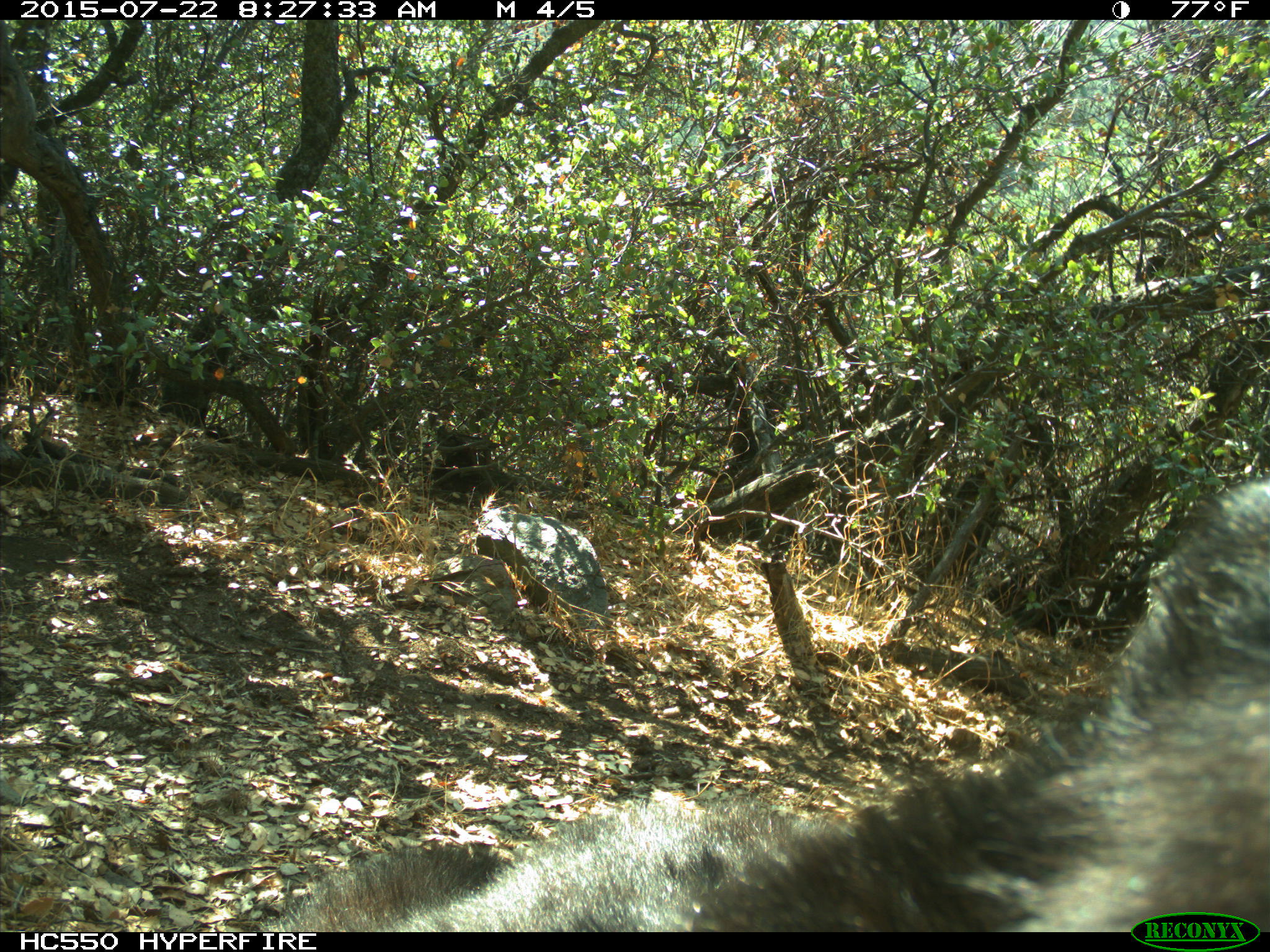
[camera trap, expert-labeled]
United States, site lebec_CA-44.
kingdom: Animalia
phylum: Chordata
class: Mammalia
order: Carnivora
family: Ursidae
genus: Ursus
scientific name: Ursus americanus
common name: american black bear